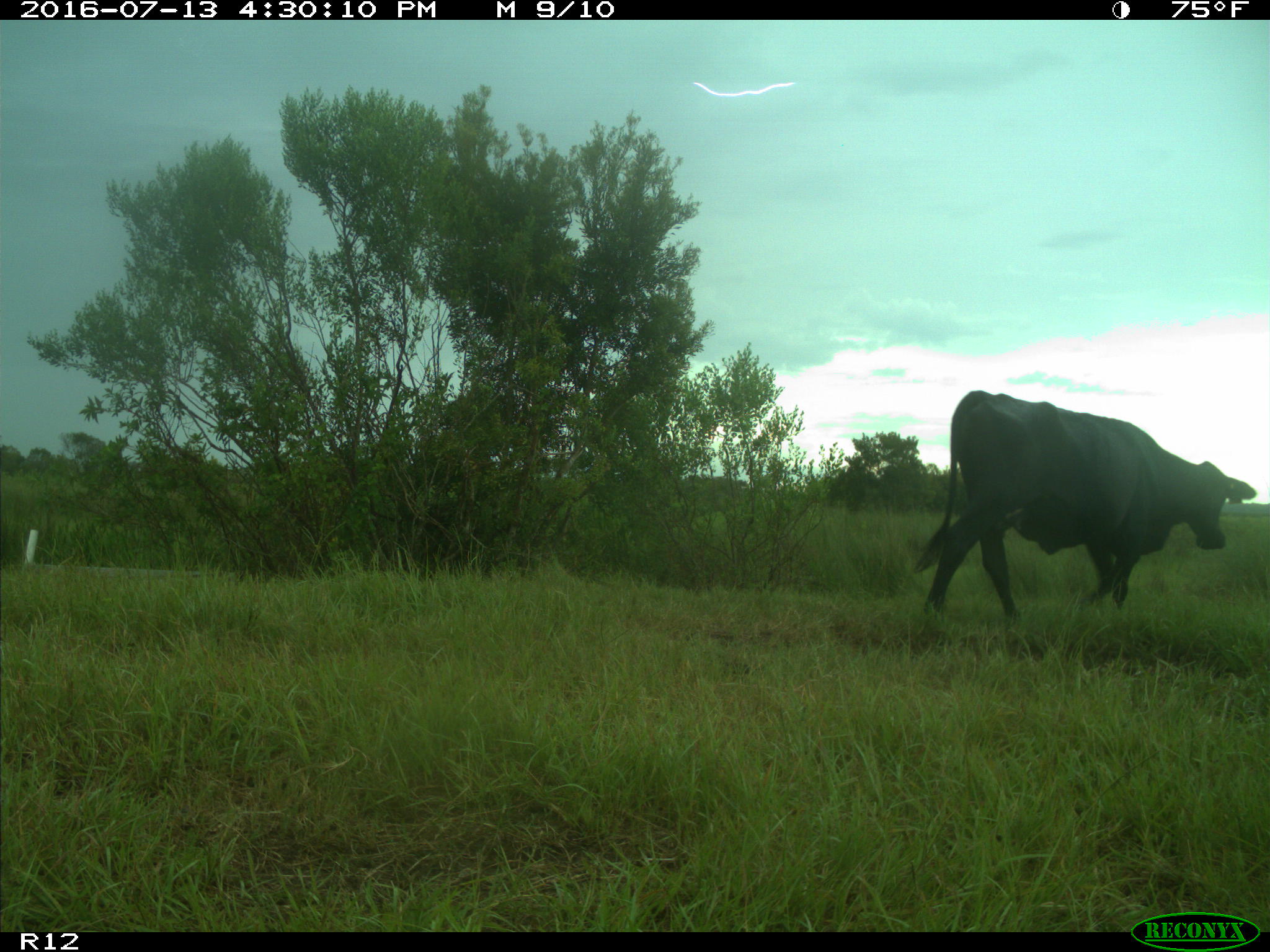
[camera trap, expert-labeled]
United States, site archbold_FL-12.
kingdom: Animalia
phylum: Chordata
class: Mammalia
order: Artiodactyla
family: Bovidae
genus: Bos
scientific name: Bos taurus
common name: domestic cow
Bos taurus (domestic cow).